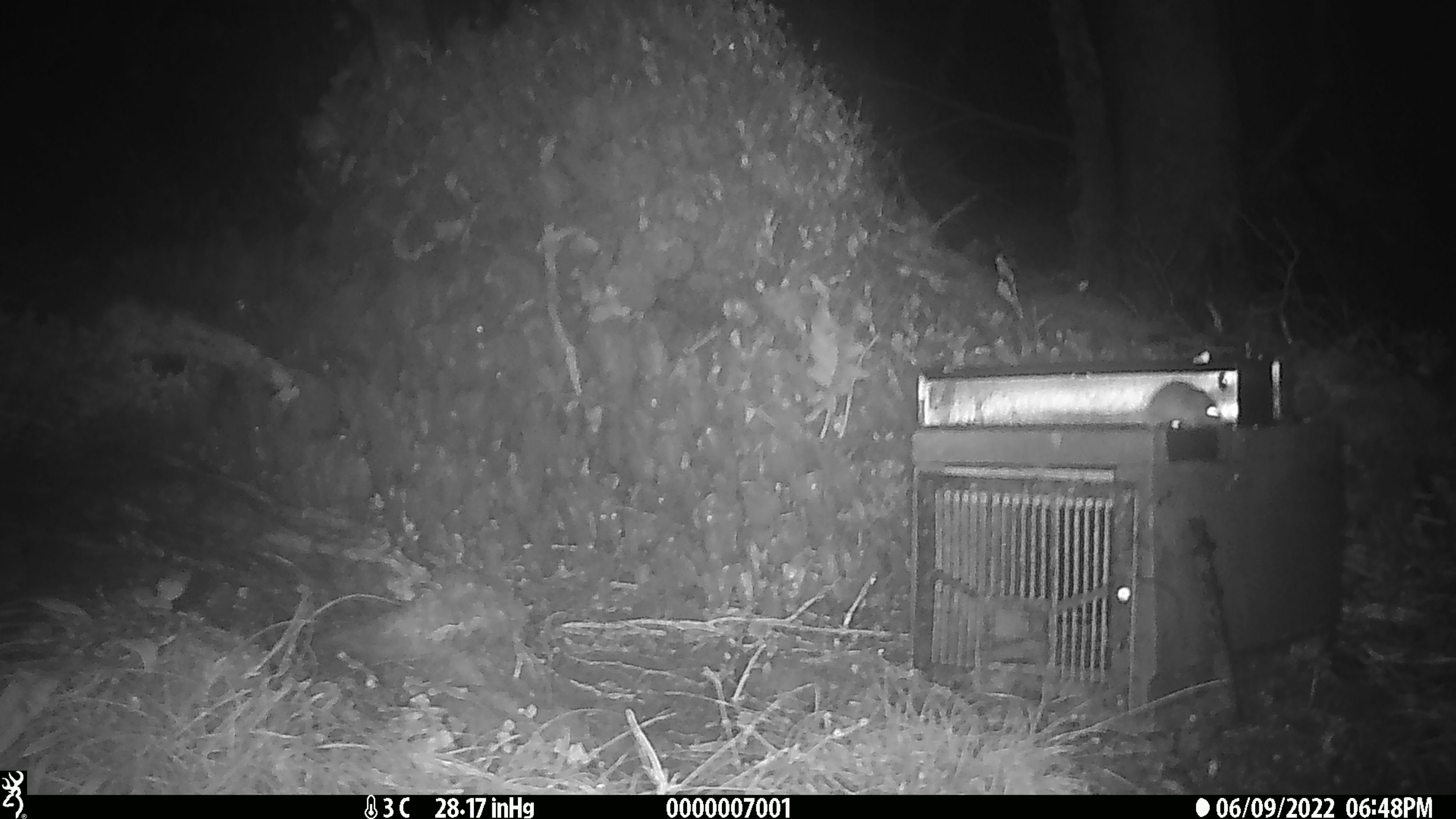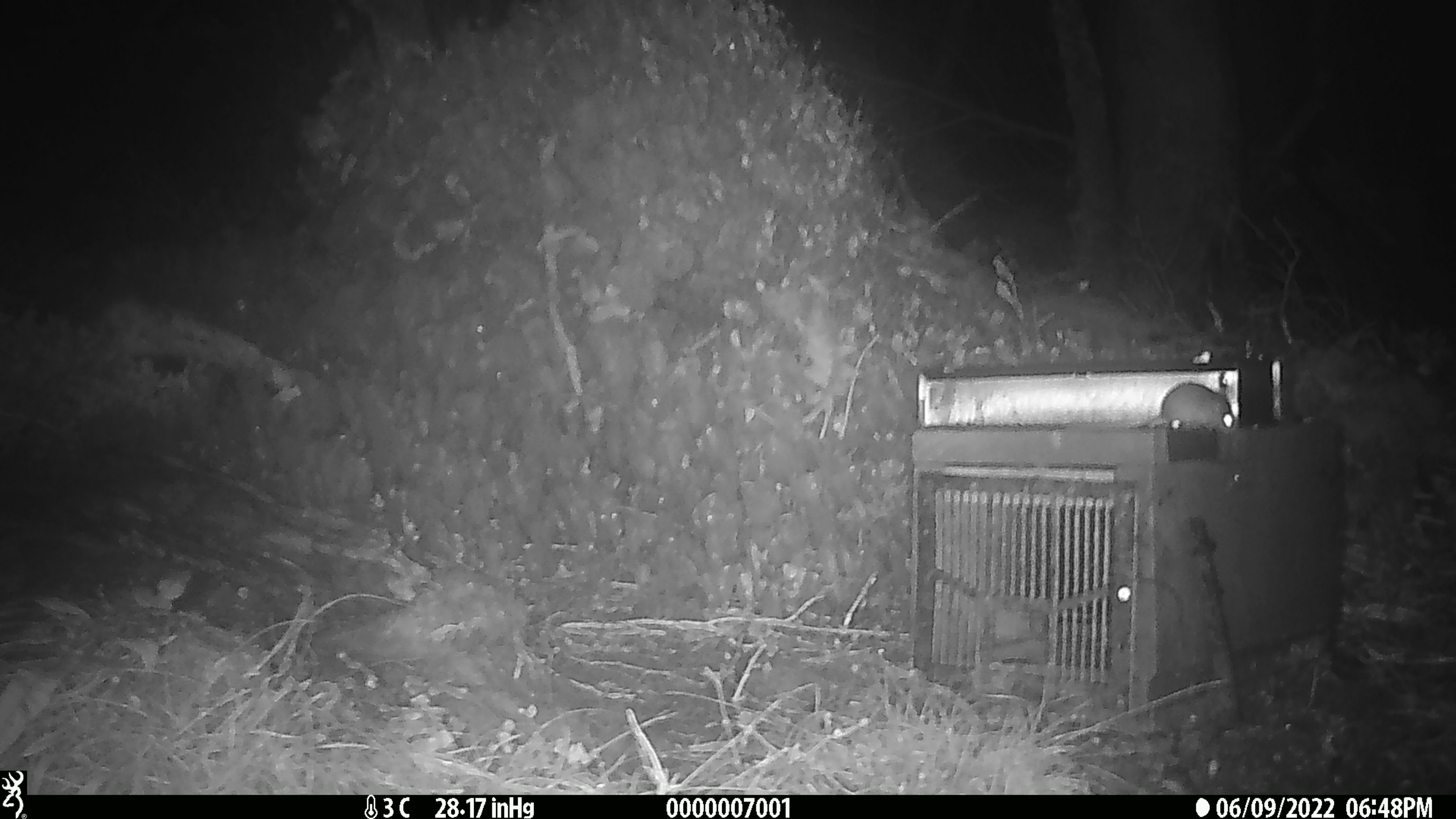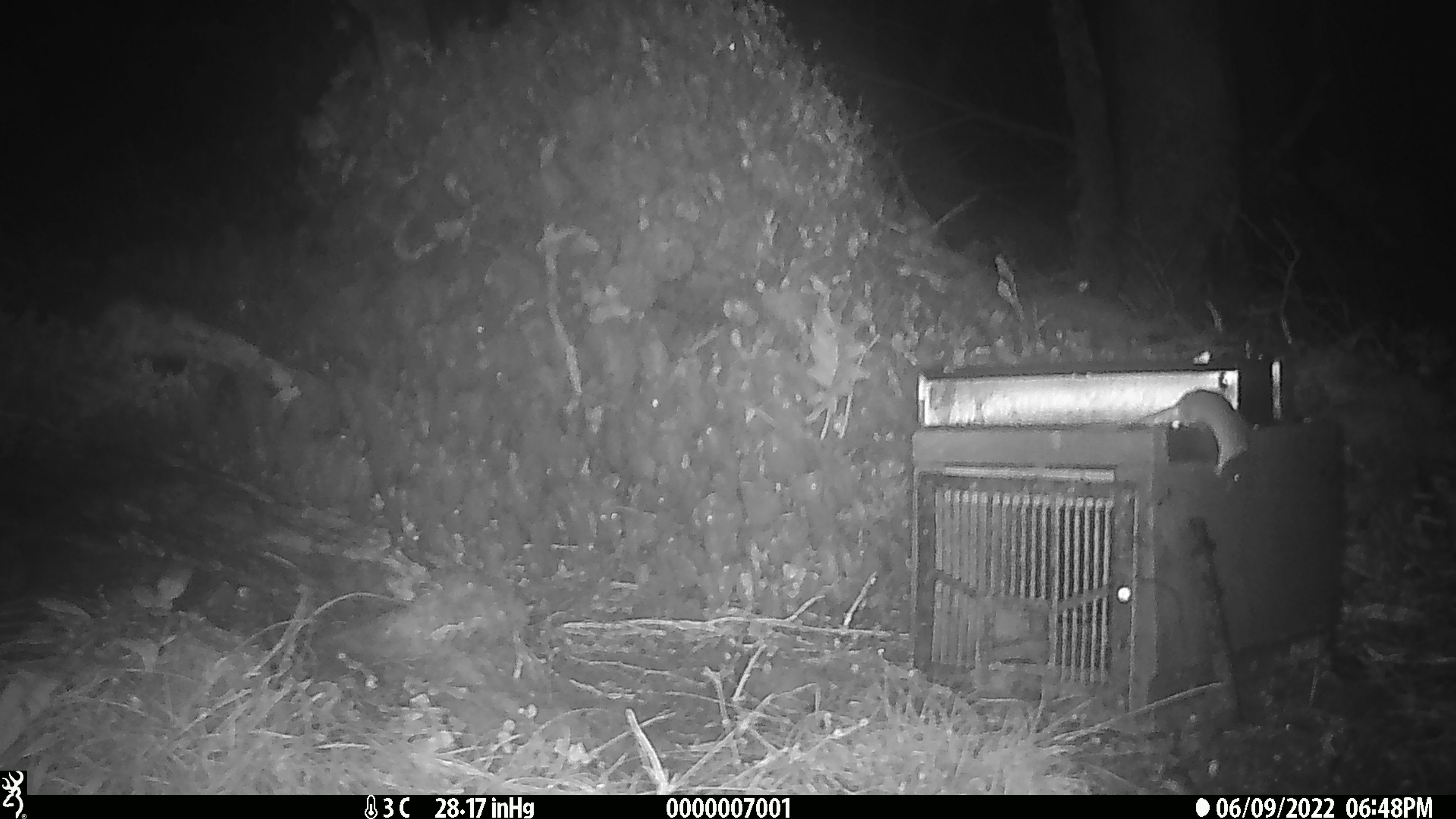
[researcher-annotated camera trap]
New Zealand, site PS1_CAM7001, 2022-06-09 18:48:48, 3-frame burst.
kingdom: Animalia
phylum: Chordata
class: Mammalia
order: Rodentia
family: Muridae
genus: Mus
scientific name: Mus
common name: mouse